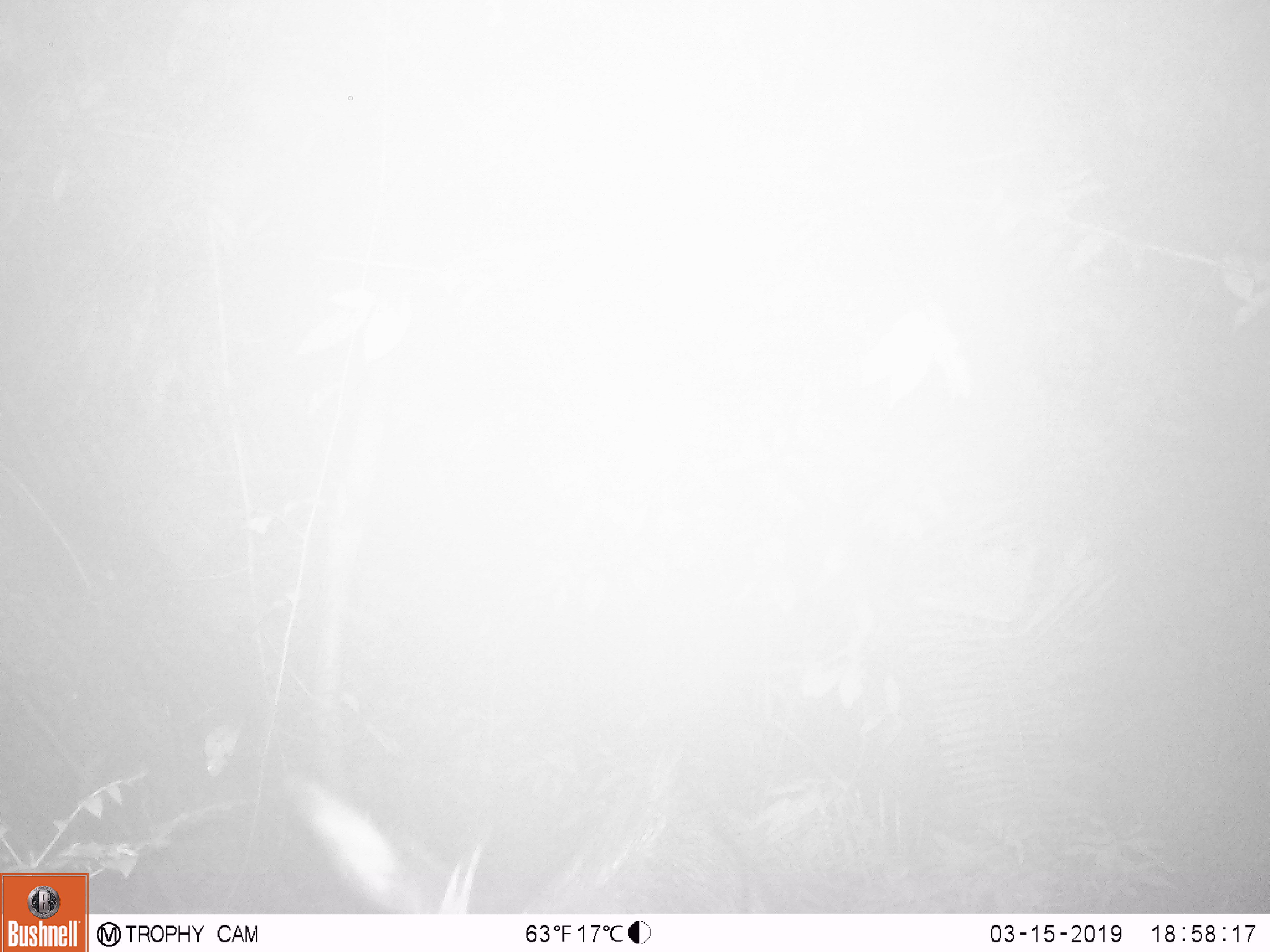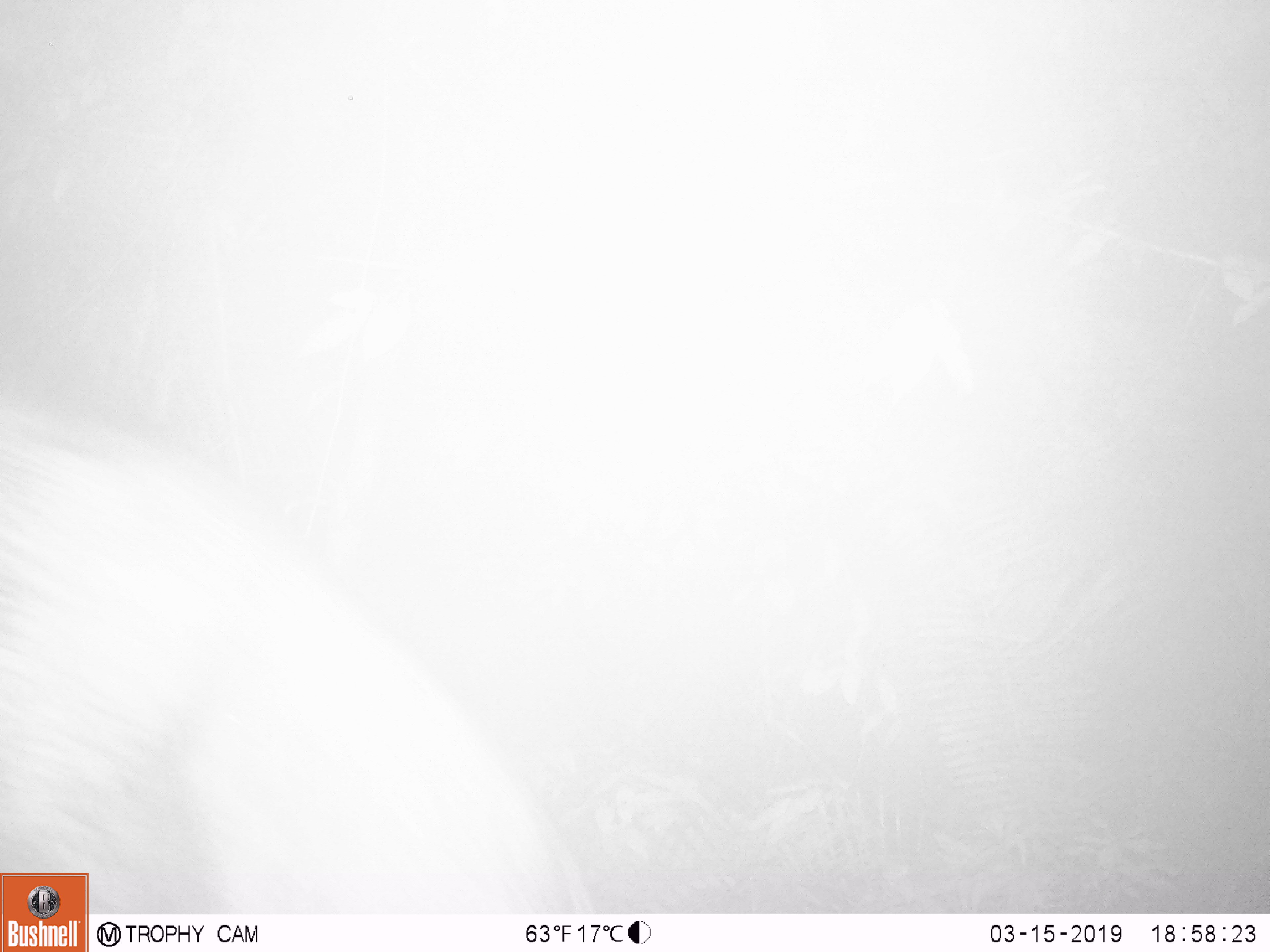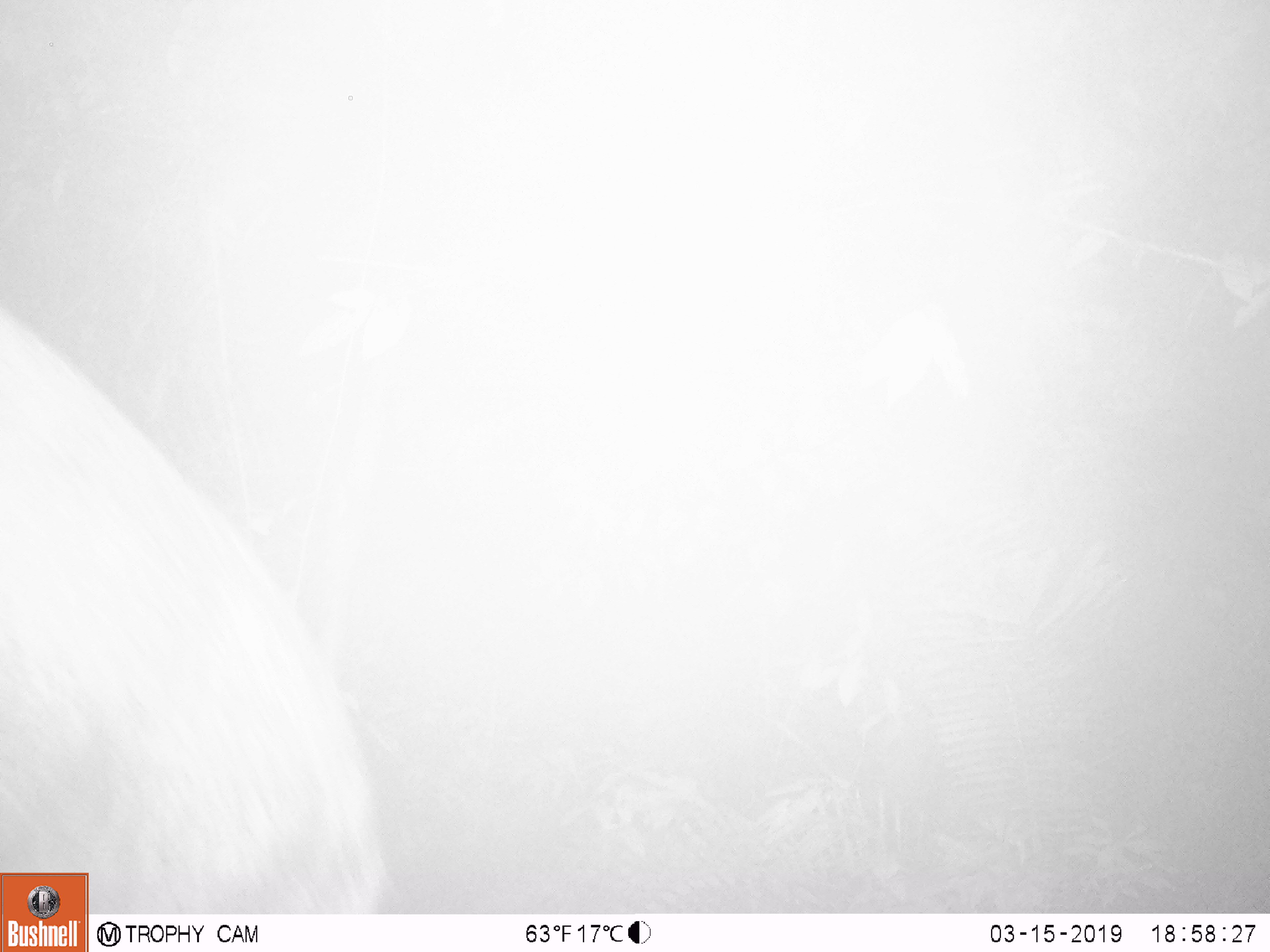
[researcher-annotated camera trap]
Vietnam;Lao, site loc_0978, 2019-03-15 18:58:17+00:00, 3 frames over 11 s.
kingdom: Animalia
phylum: Chordata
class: Mammalia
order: Artiodactyla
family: Bovidae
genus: Capricornis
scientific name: Capricornis sumatraensis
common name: chinese serow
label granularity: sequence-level